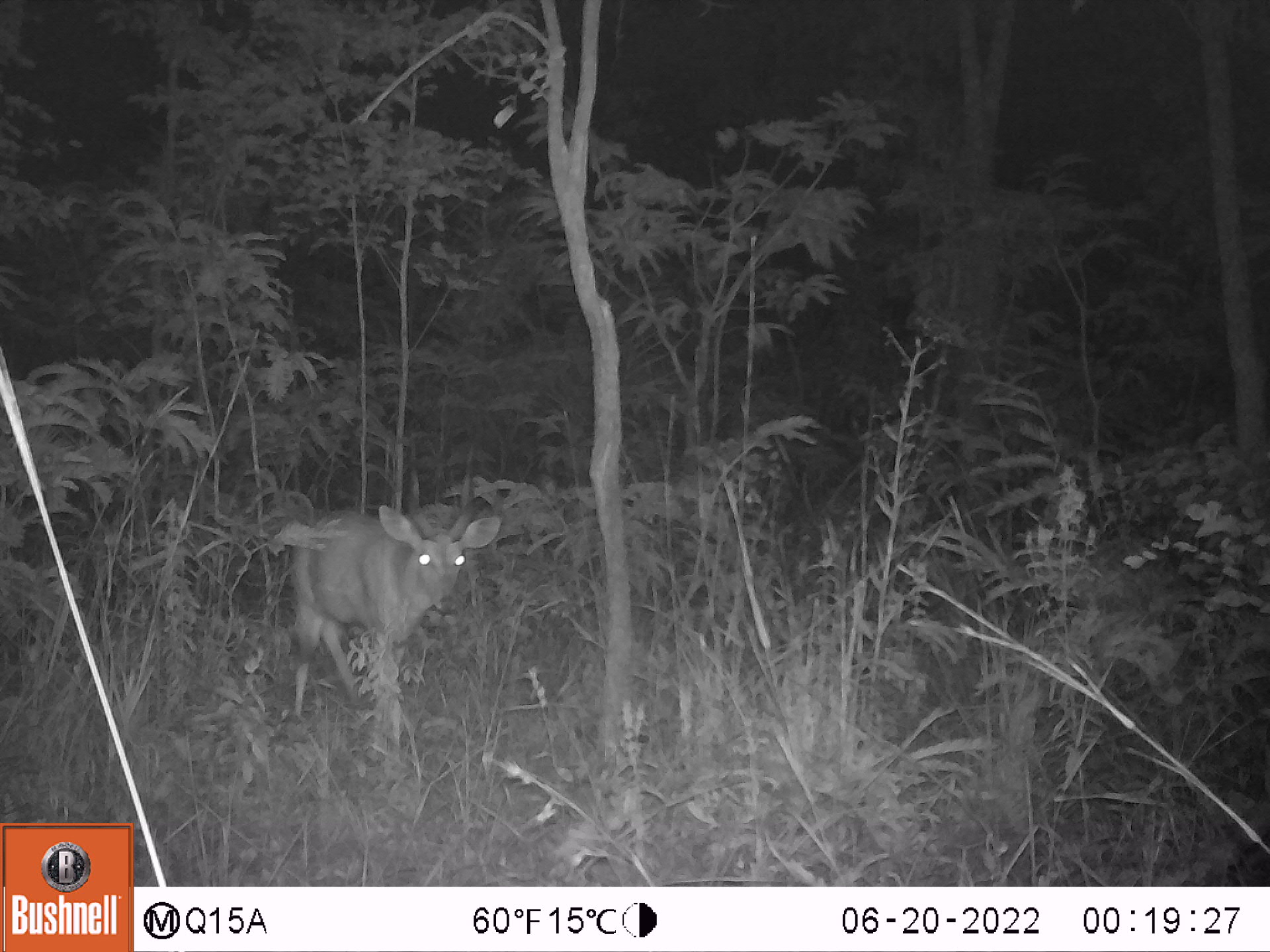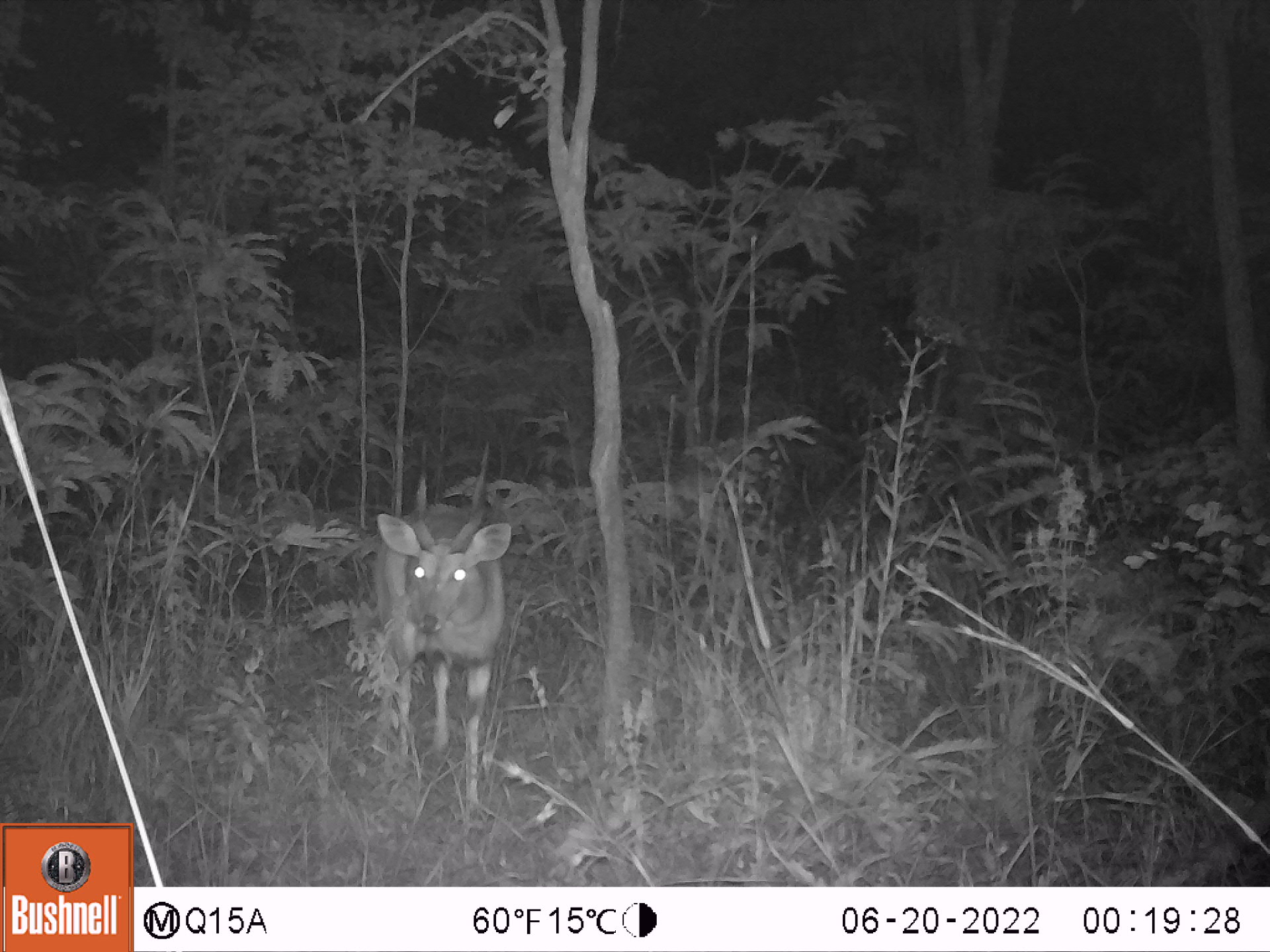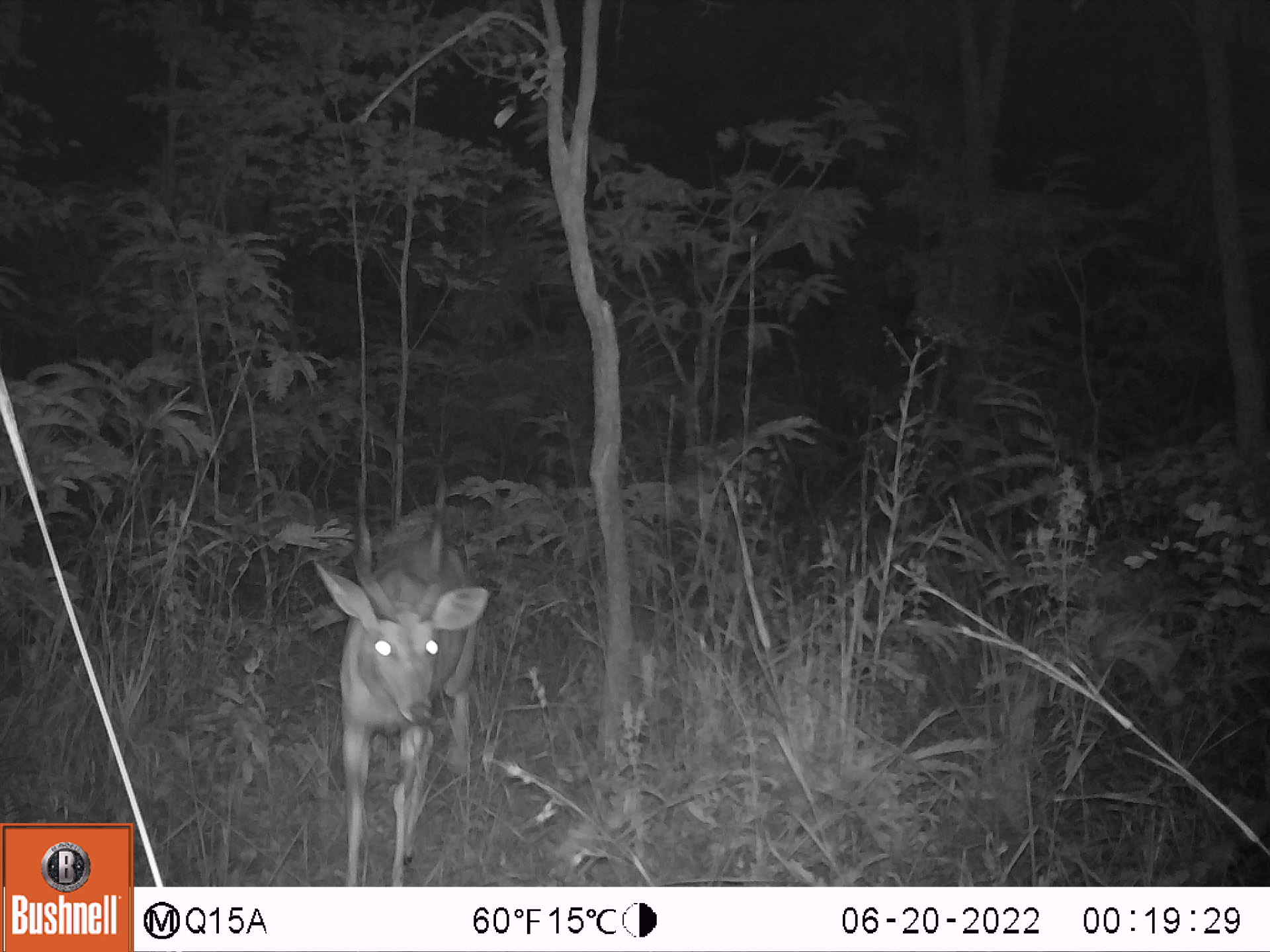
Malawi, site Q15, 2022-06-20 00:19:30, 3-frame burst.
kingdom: Animalia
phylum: Chordata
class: Mammalia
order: Artiodactyla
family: Bovidae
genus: Tragelaphus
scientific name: Tragelaphus sylvaticus sylvaticus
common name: cape bushbuck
Cape bushbuck (Tragelaphus sylvaticus sylvaticus), count 1.